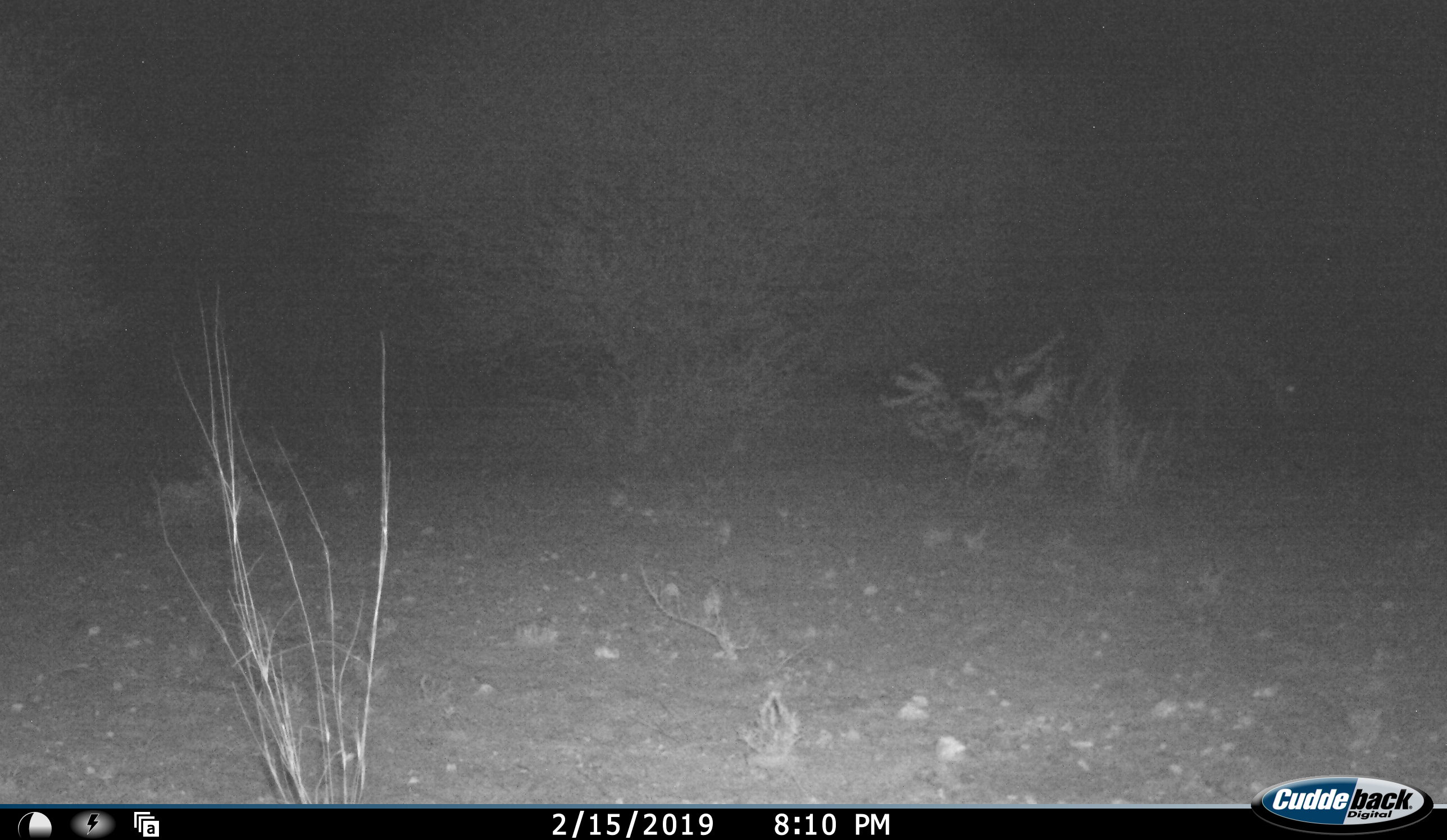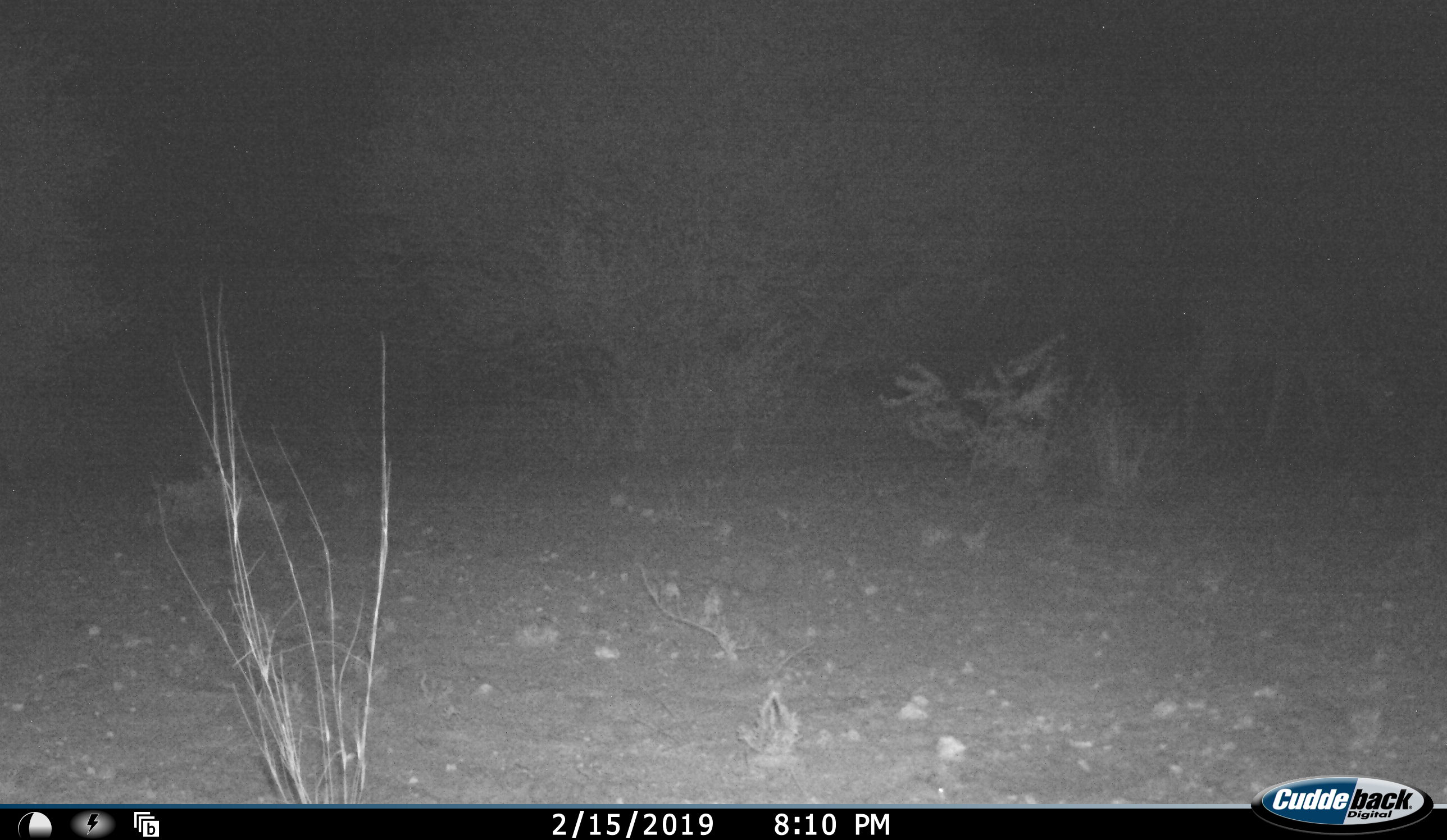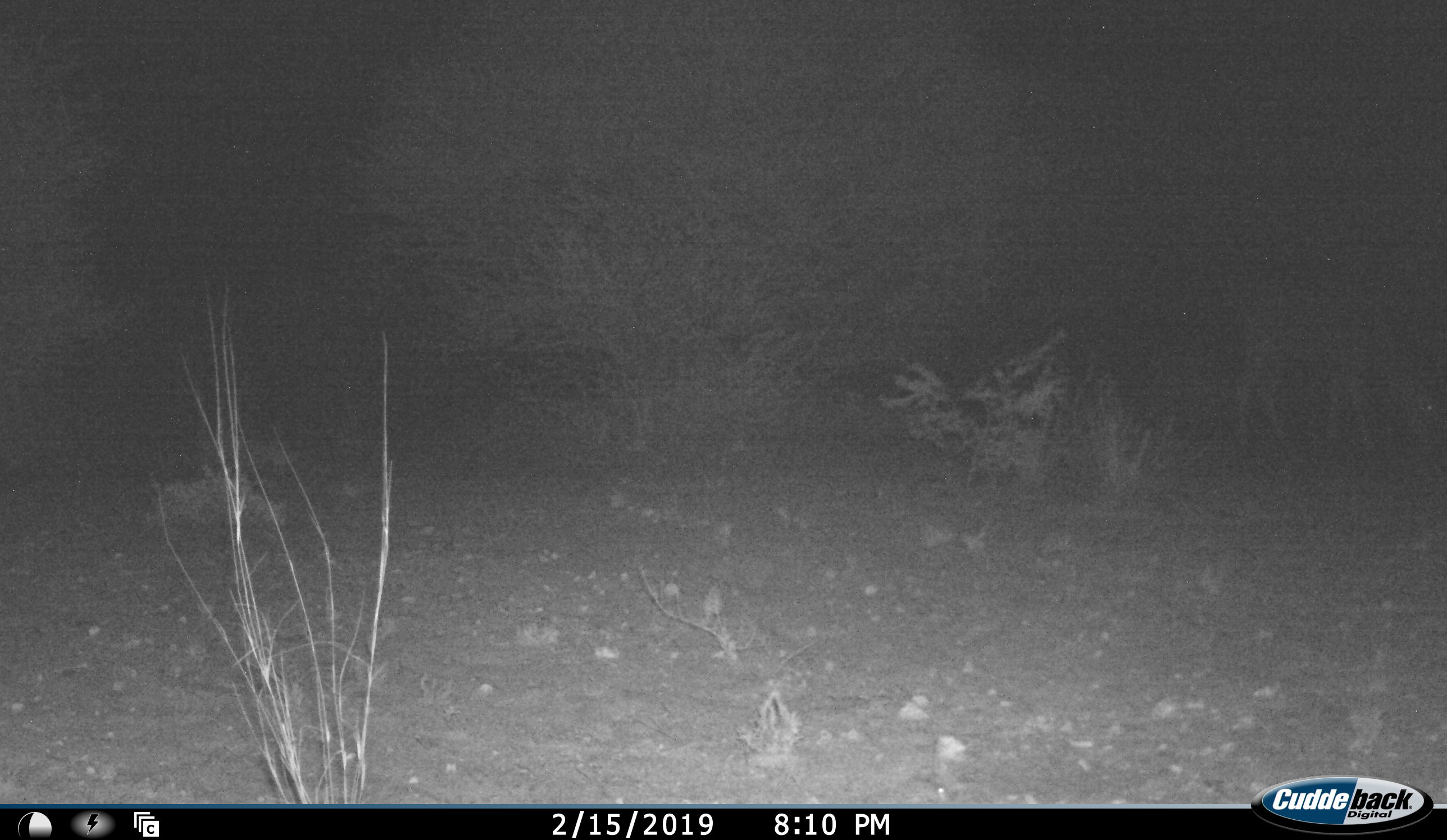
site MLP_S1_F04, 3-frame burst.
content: unidentified animal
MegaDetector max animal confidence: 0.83